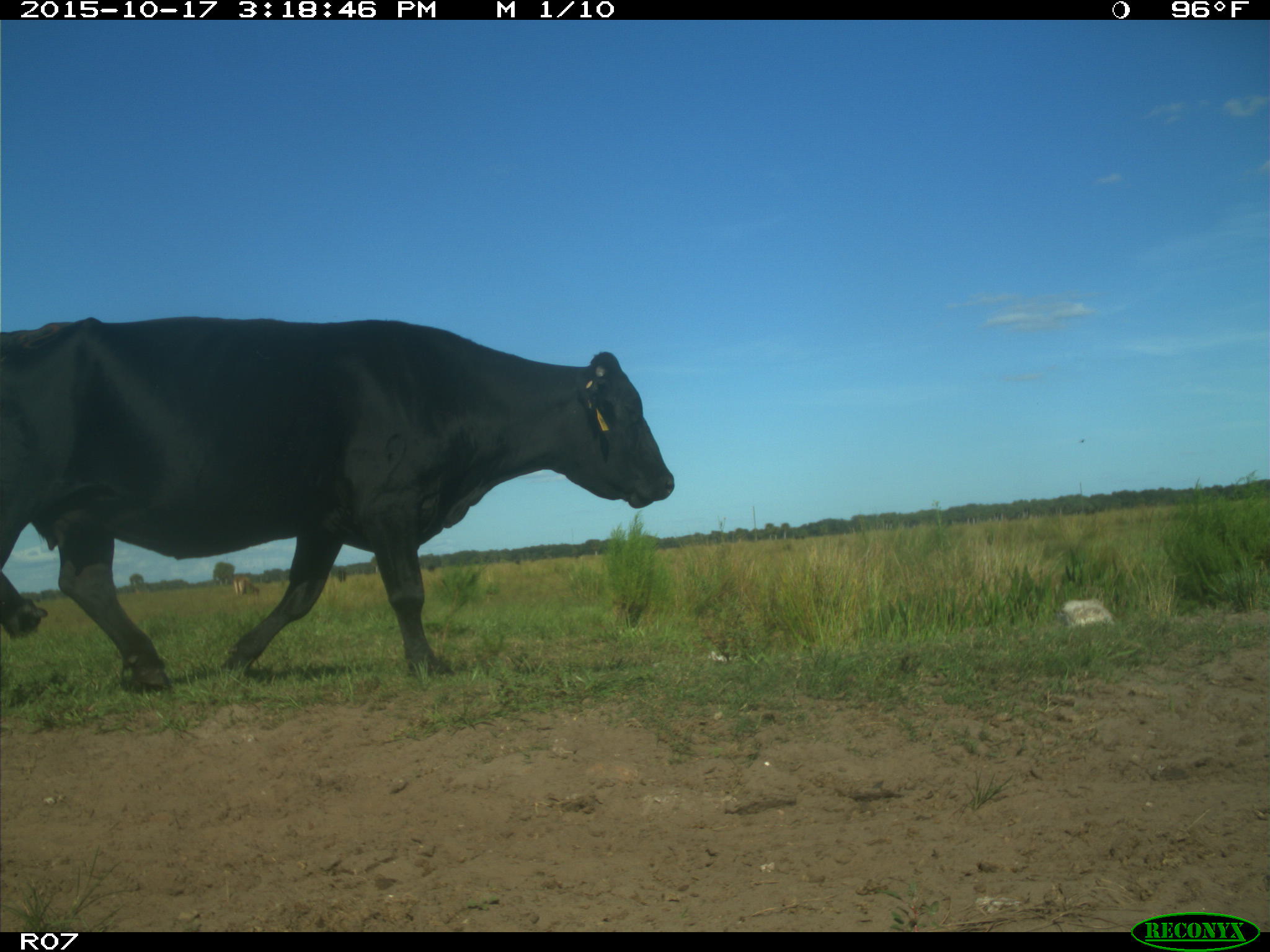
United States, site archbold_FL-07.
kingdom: Animalia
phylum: Chordata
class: Mammalia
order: Artiodactyla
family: Bovidae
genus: Bos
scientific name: Bos taurus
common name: domestic cow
Bos taurus (domestic cow).